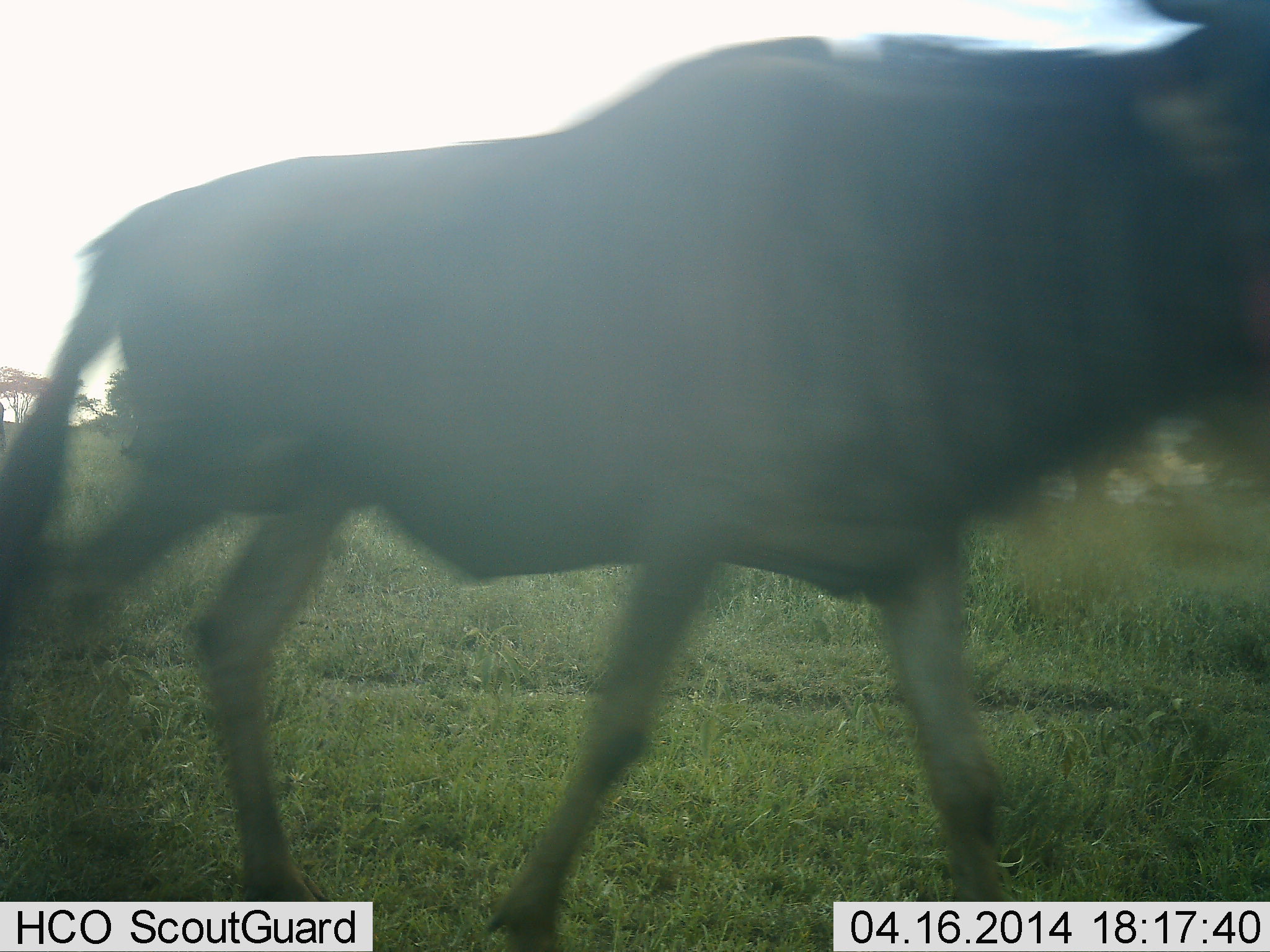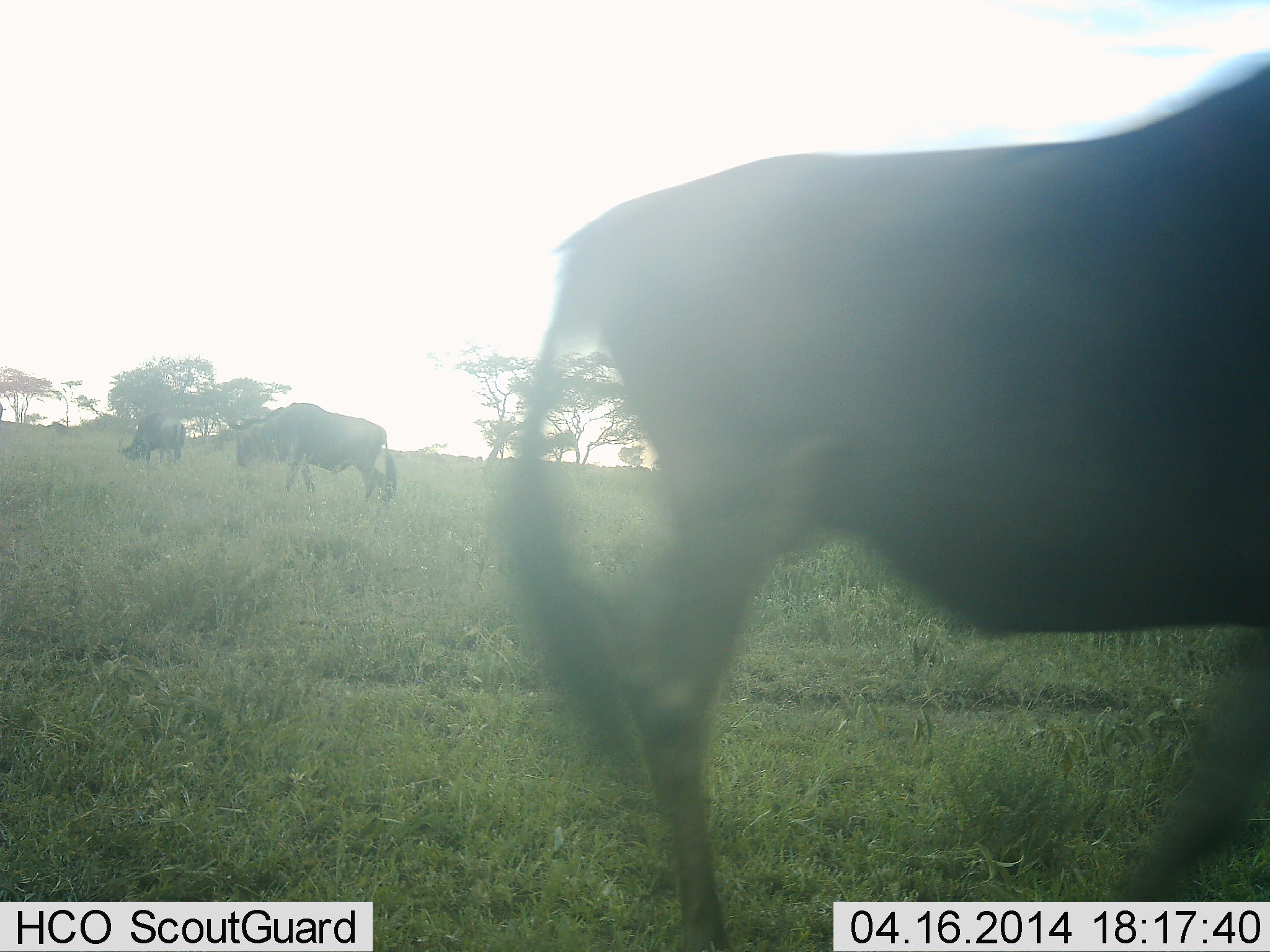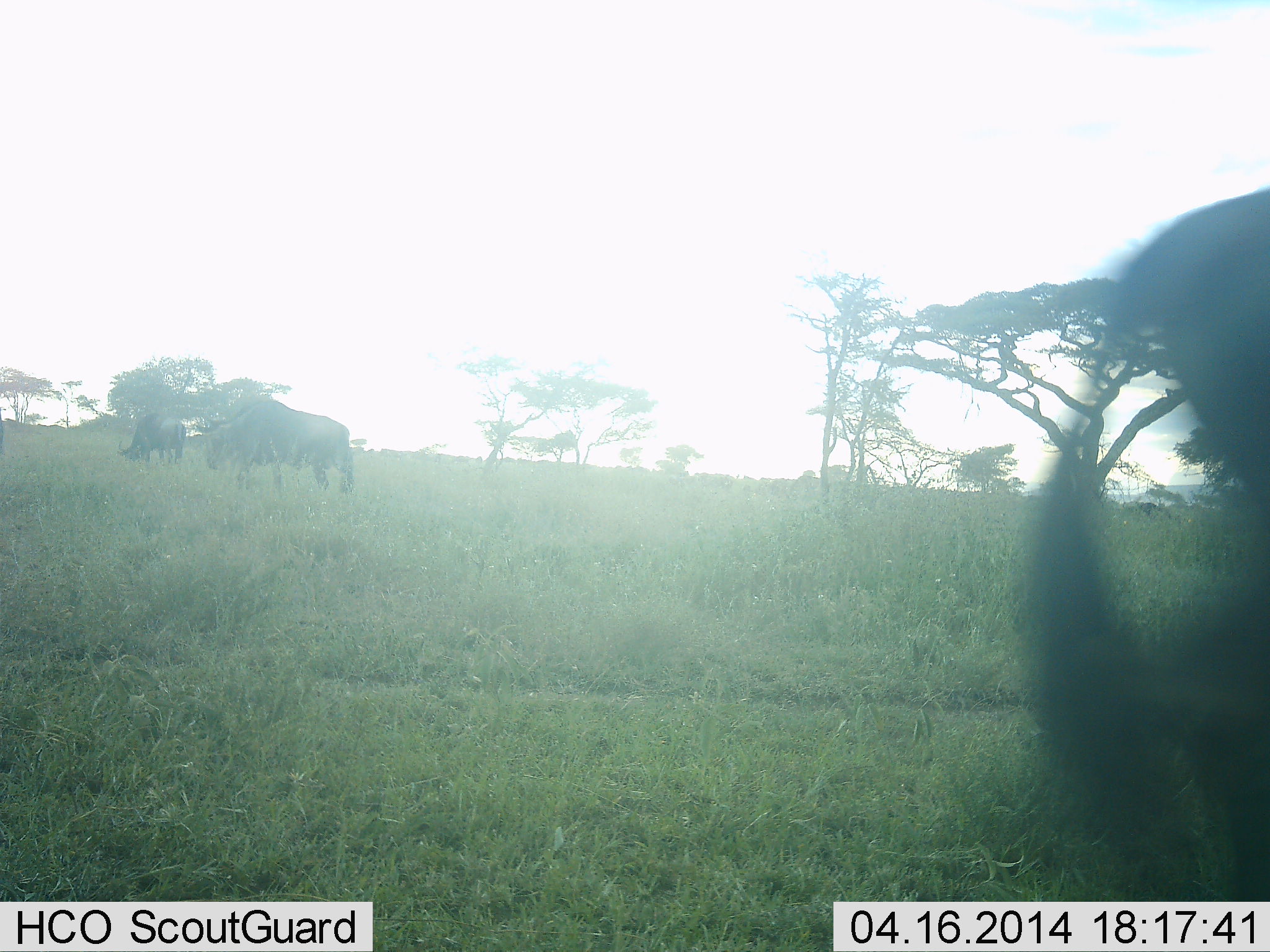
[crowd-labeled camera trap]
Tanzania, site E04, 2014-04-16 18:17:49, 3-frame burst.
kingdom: Animalia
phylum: Chordata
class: Mammalia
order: Artiodactyla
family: Bovidae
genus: Connochaetes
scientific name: Connochaetes taurinus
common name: blue wildebeest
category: wildebeest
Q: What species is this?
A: Wildebeest (blue wildebeest) (Connochaetes taurinus).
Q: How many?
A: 3.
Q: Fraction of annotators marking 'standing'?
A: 45%.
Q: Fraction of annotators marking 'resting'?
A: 0%.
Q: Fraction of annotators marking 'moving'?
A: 82%.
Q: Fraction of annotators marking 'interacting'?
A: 0%.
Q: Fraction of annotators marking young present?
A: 0%.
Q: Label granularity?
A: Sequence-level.